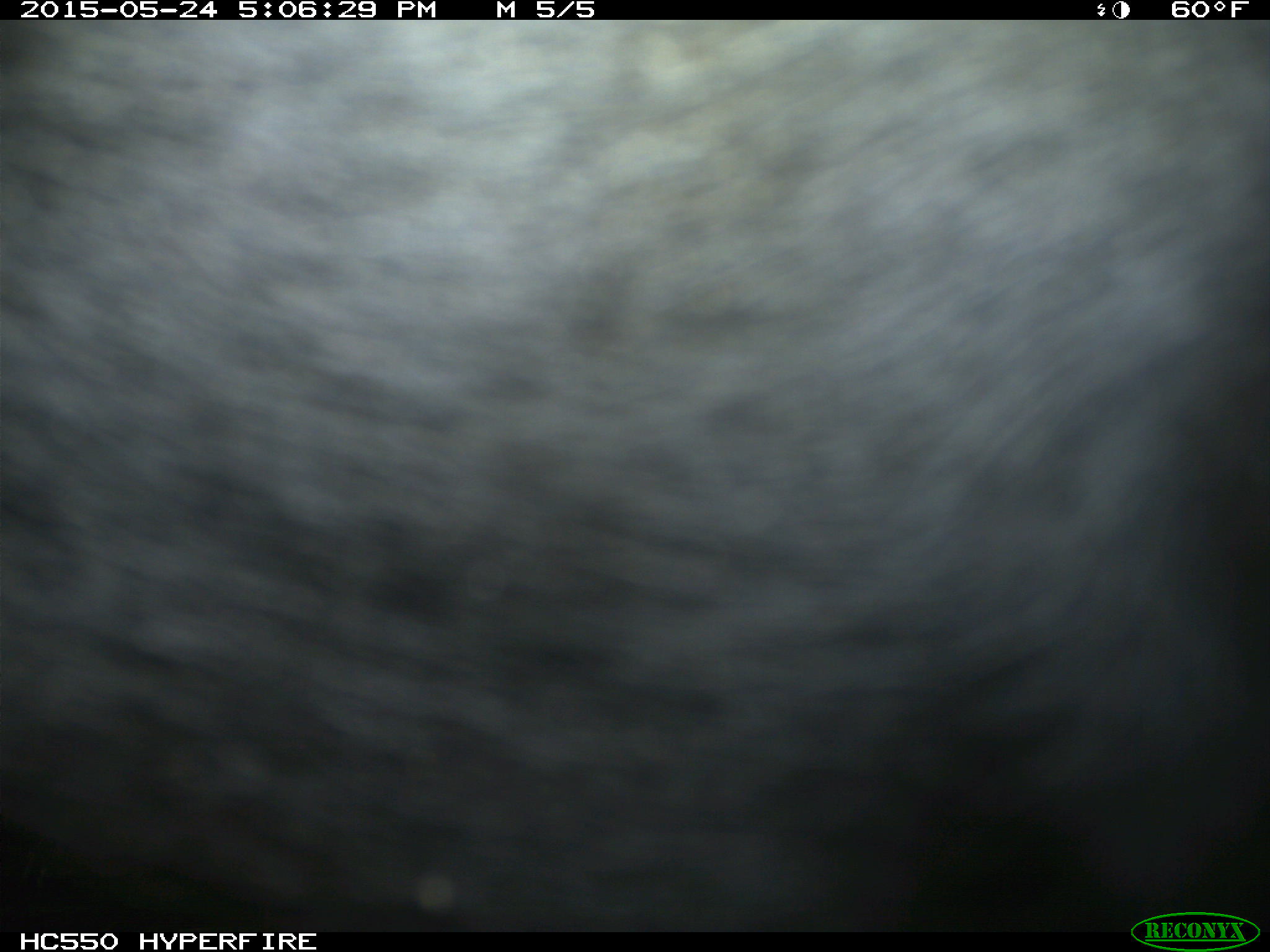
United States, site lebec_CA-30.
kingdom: Animalia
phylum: Chordata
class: Mammalia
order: Artiodactyla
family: Bovidae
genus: Bos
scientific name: Bos taurus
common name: domestic cow